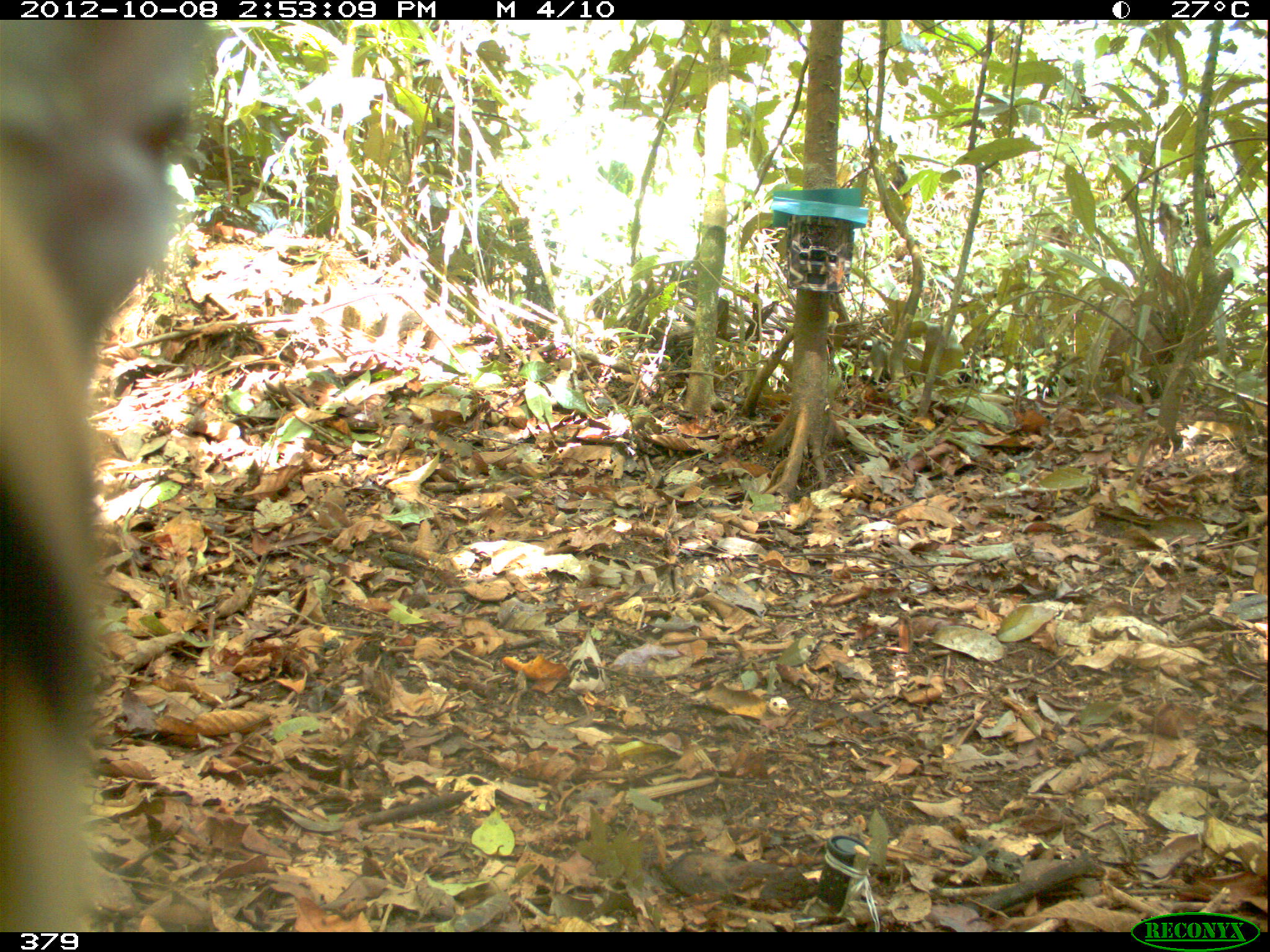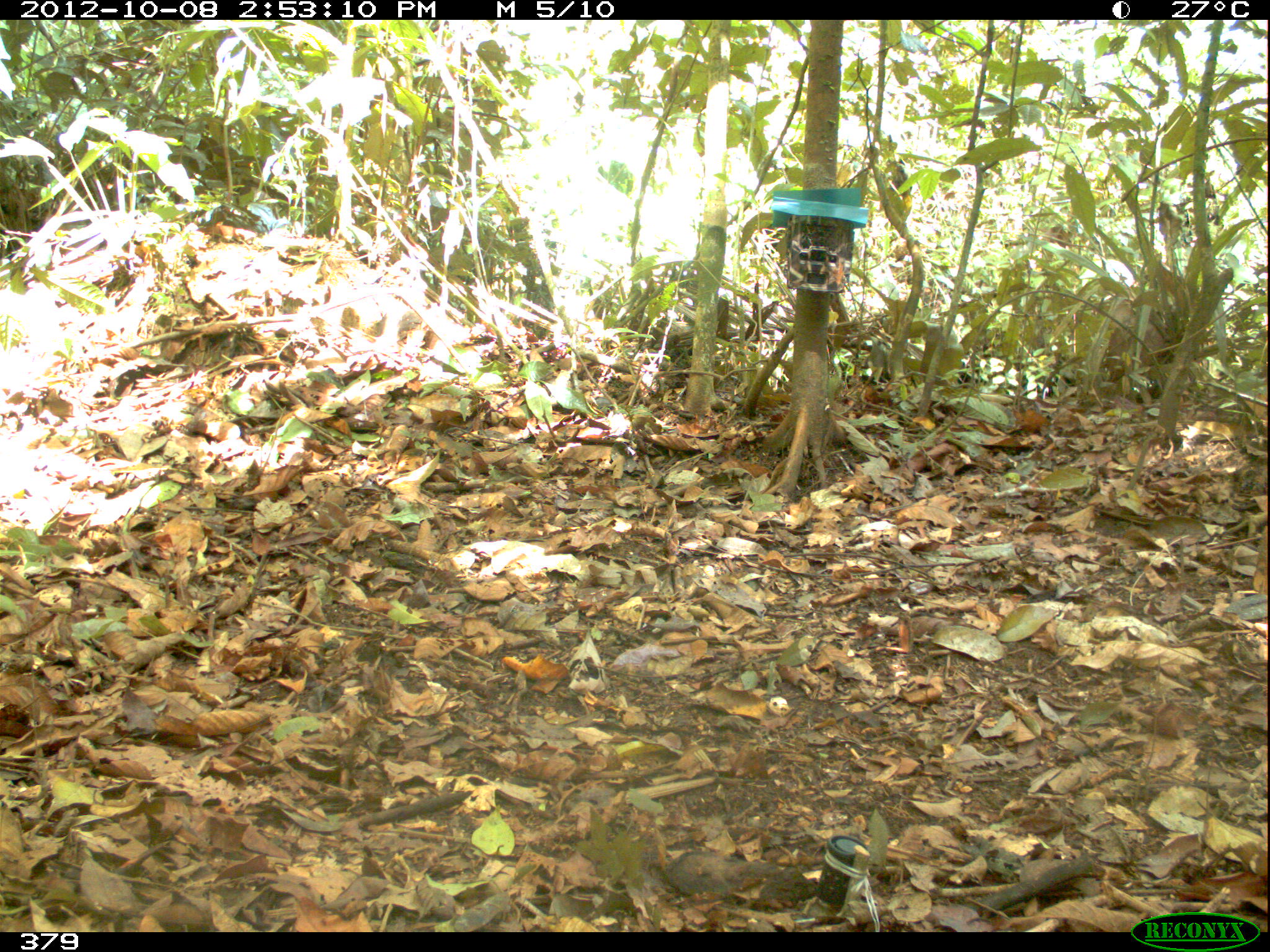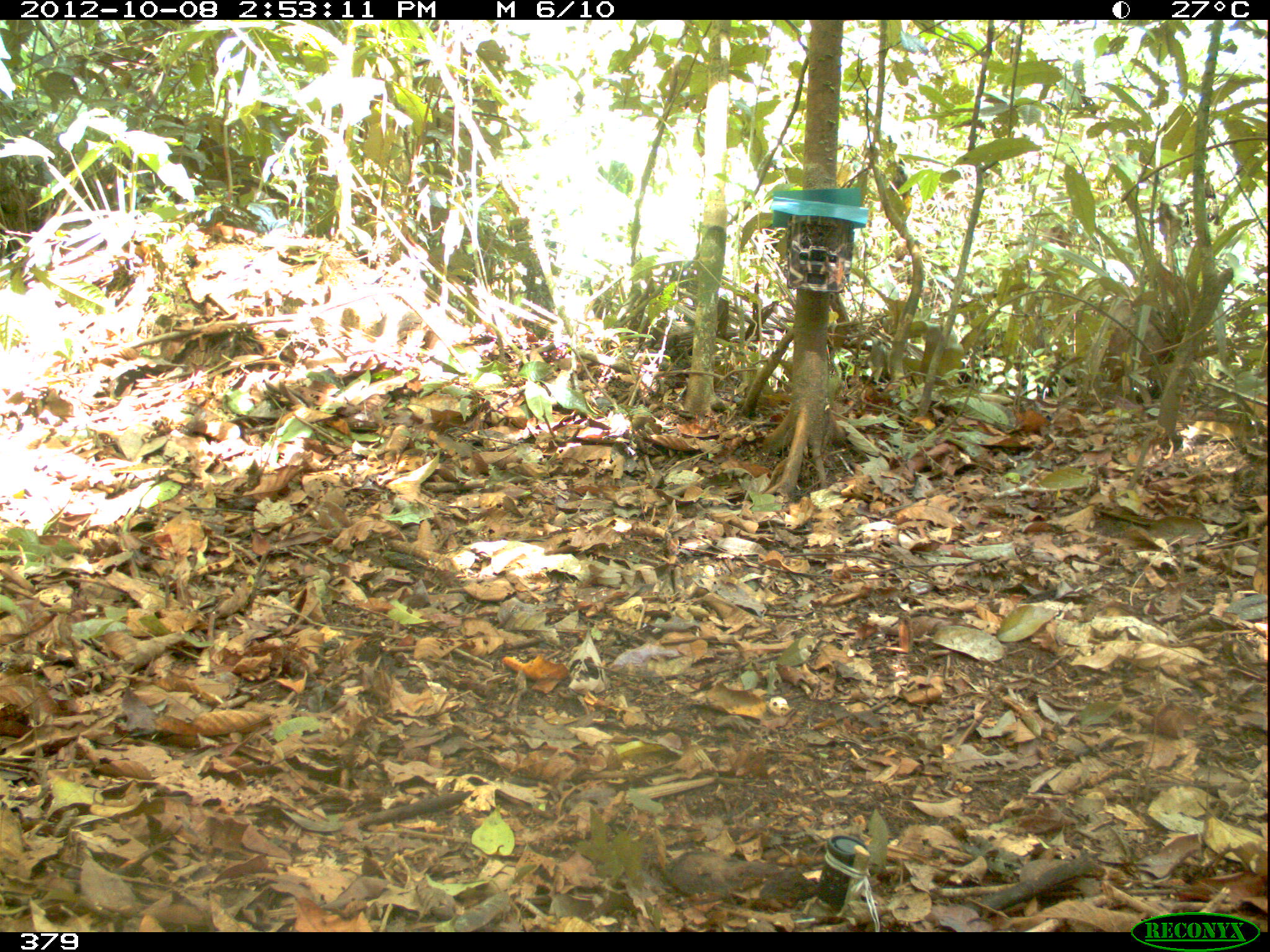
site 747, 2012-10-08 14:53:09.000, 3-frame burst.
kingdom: Animalia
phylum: Chordata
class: Mammalia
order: Carnivora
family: Felidae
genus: Leopardus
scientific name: Leopardus pardalis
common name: ocelot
Leopardus pardalis (ocelot).